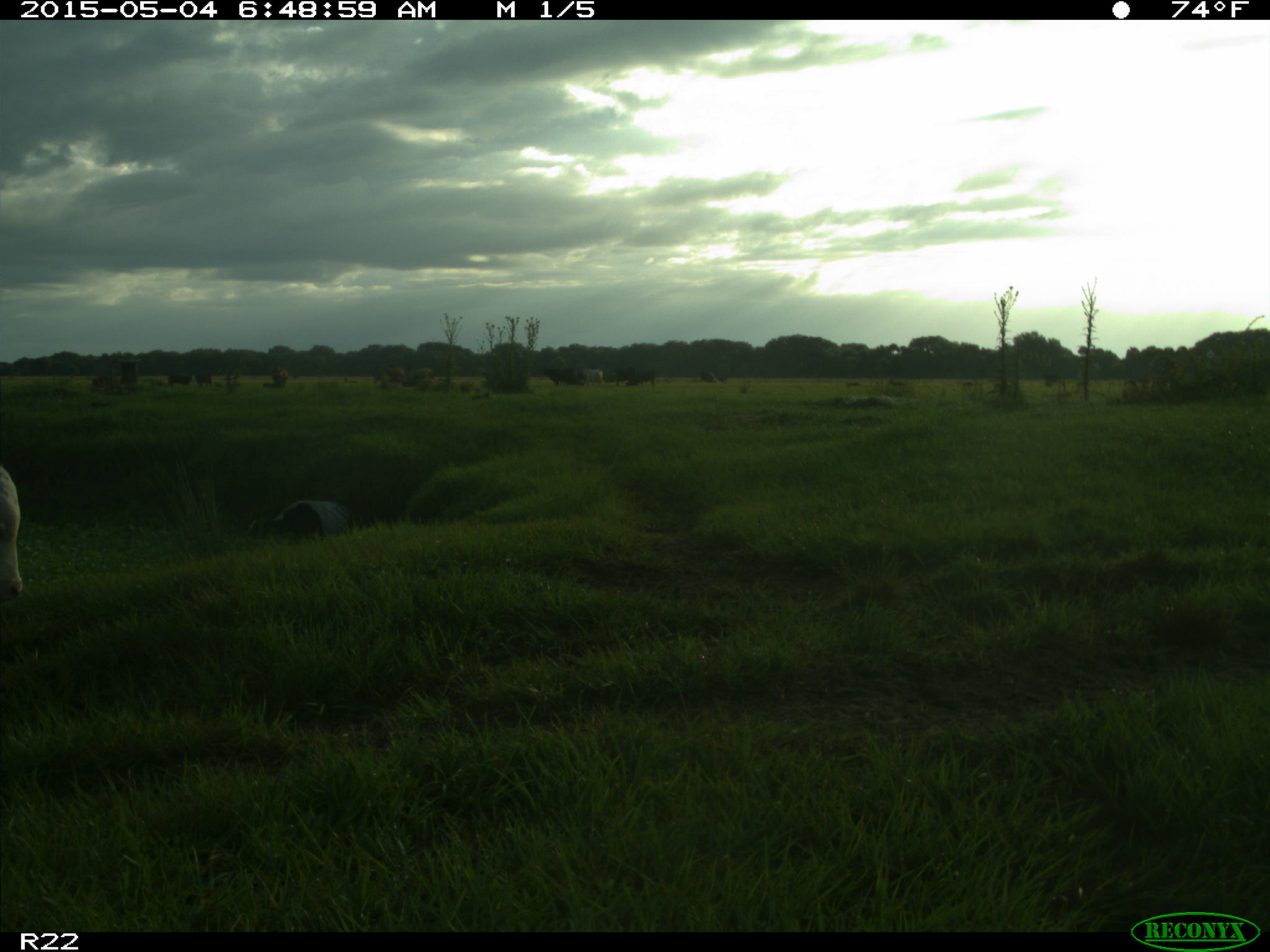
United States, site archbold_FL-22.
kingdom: Animalia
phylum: Chordata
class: Mammalia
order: Artiodactyla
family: Bovidae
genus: Bos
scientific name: Bos taurus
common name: domestic cow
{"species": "Bos taurus (domestic cow)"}